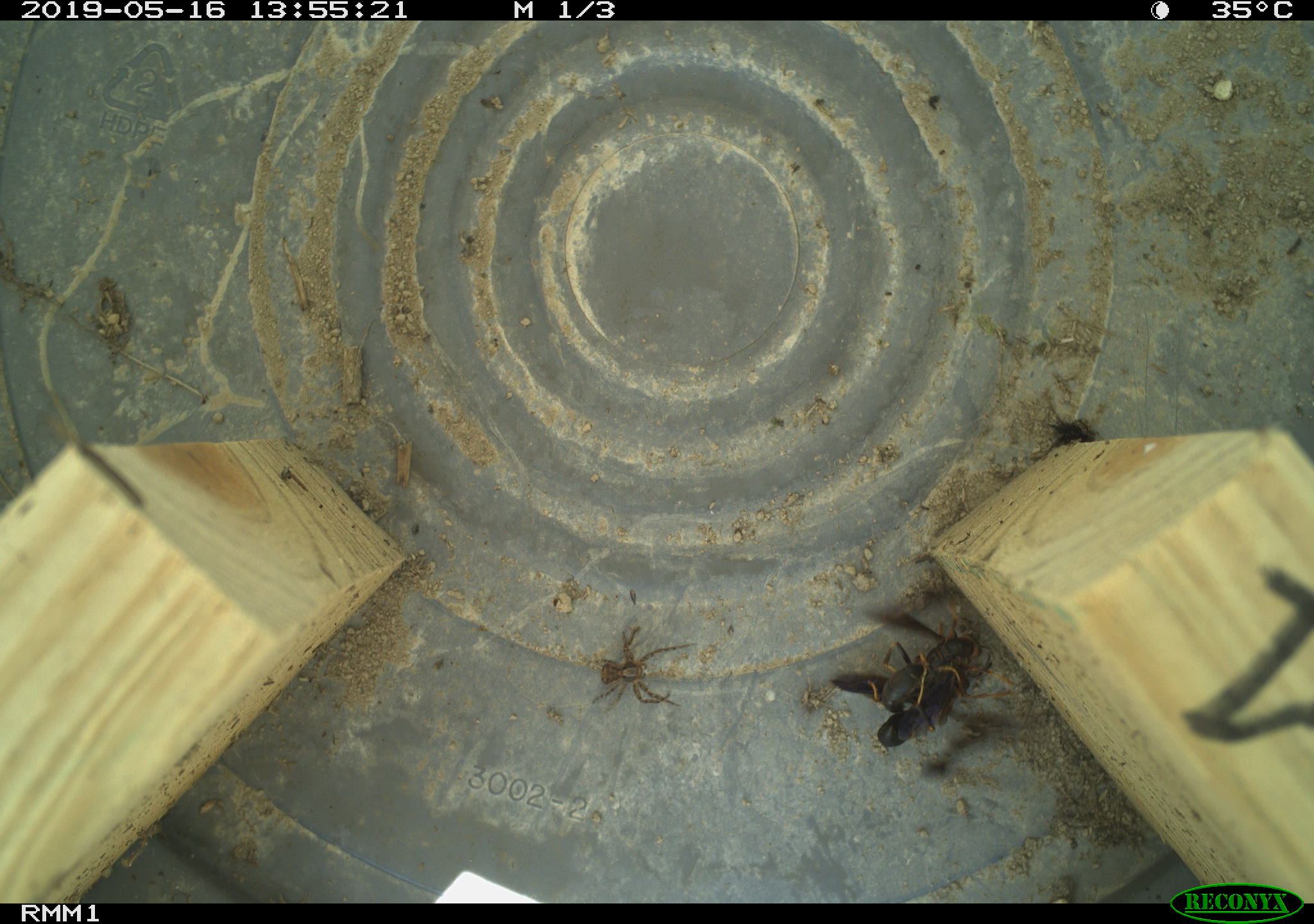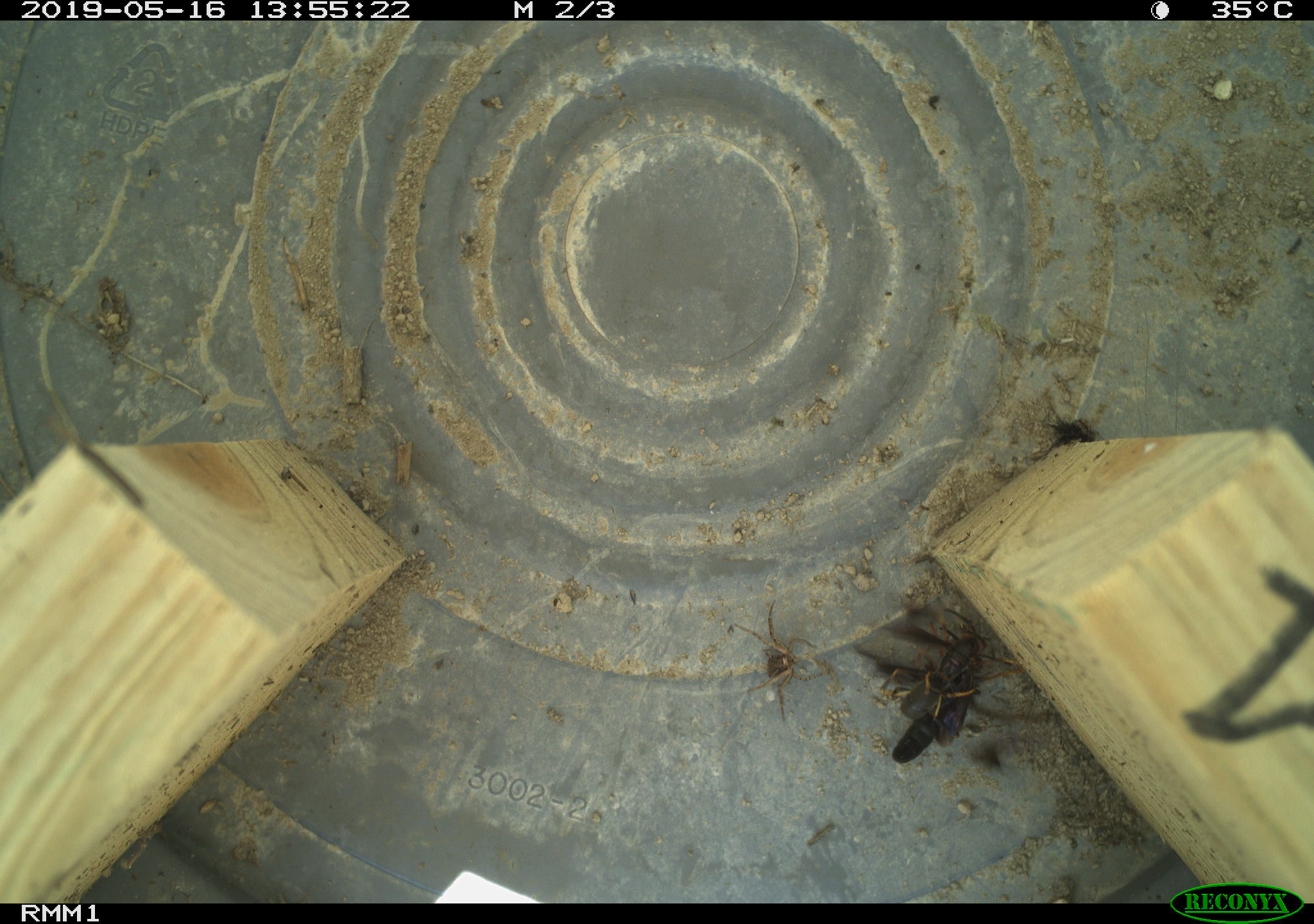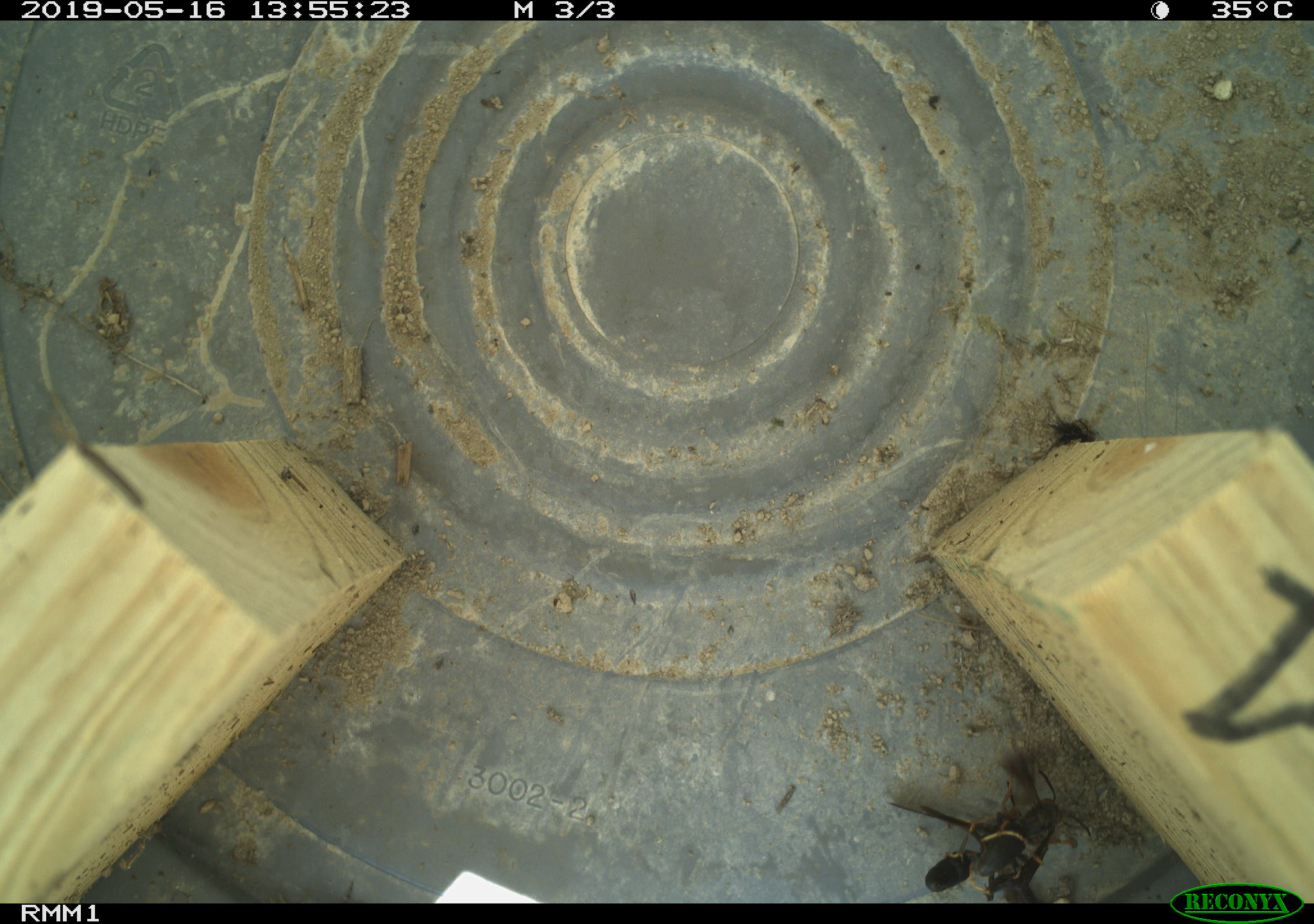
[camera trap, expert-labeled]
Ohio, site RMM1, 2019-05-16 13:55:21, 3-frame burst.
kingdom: Animalia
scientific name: Animalia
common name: animal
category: invertebrate